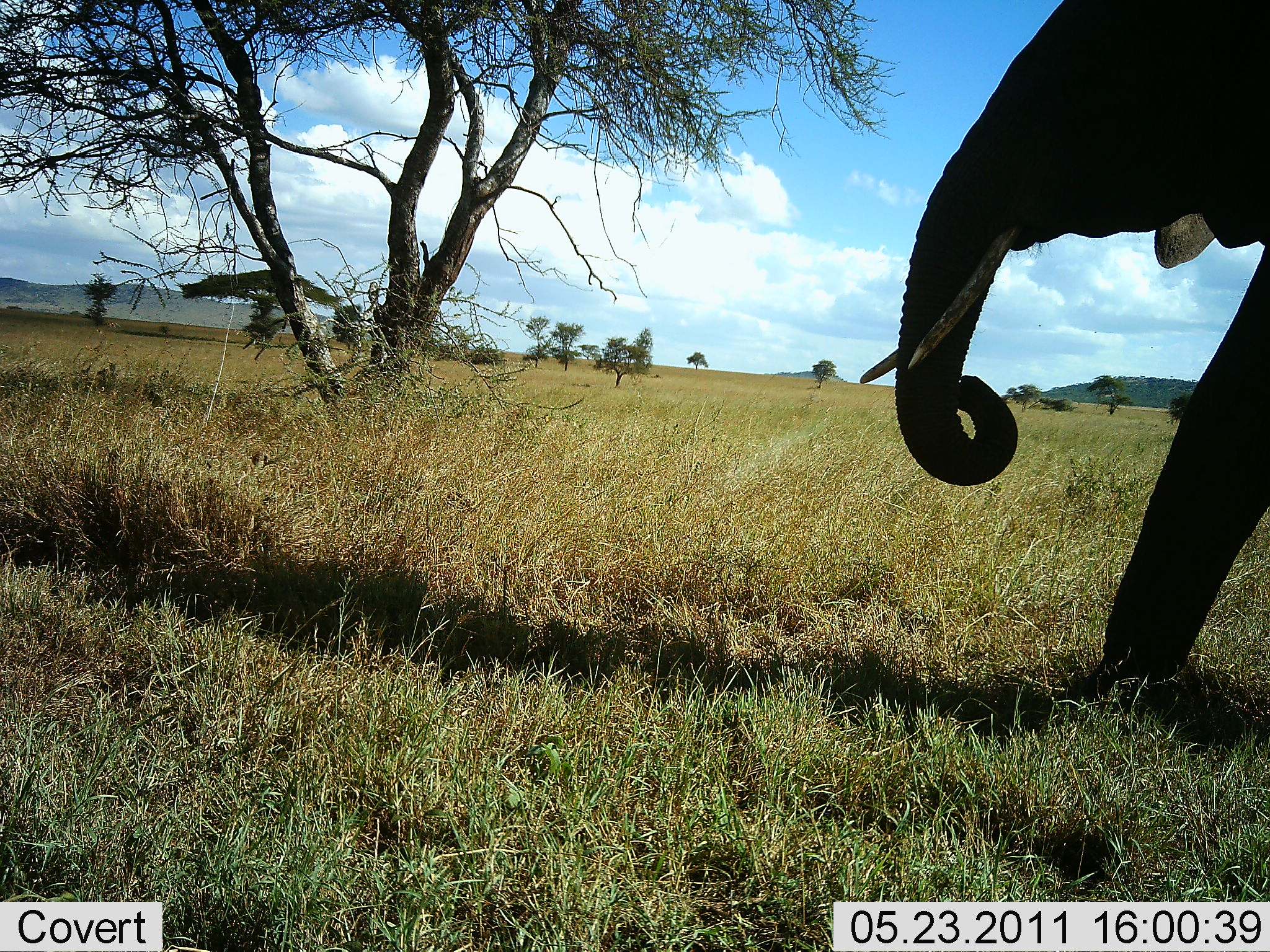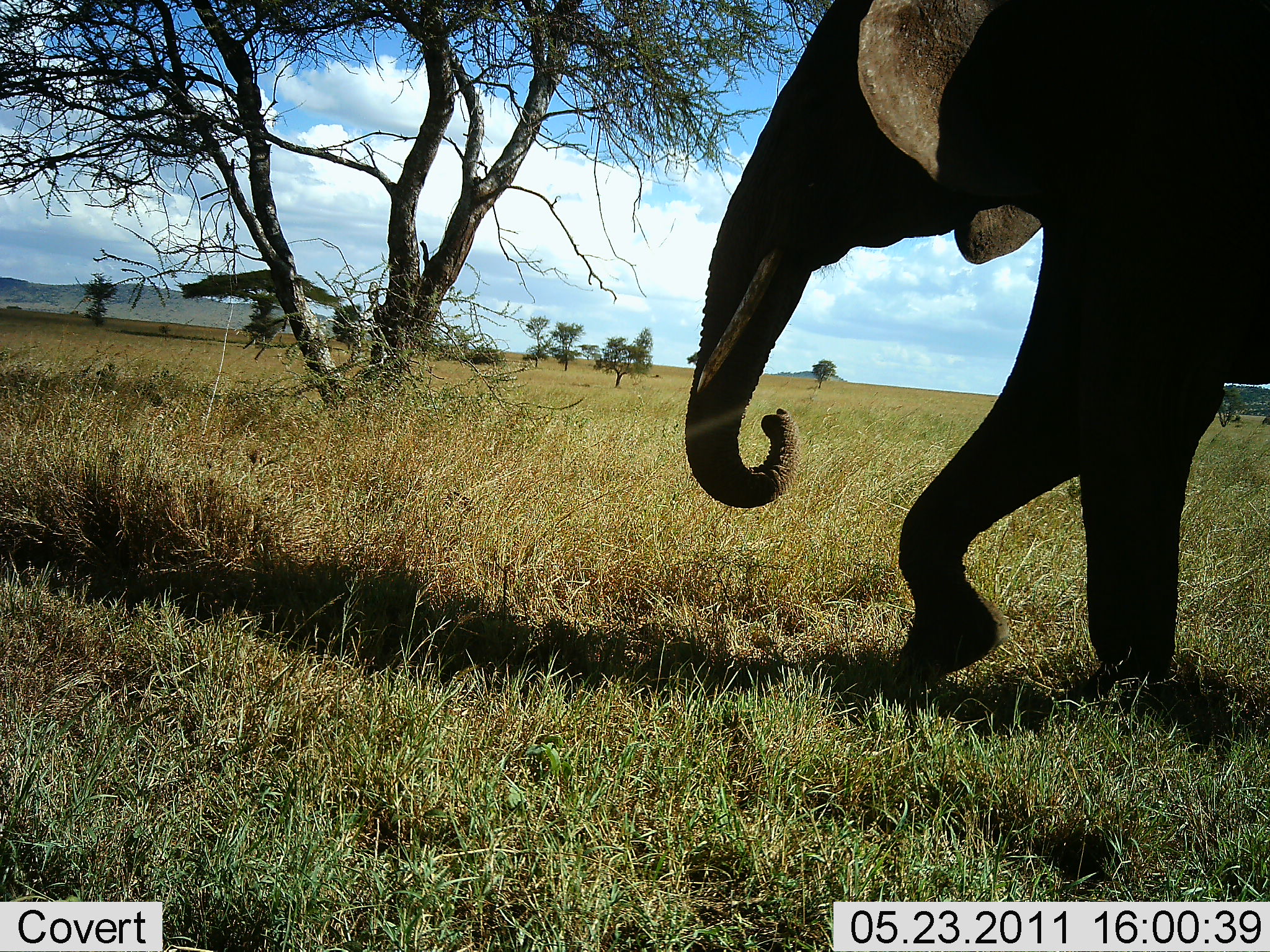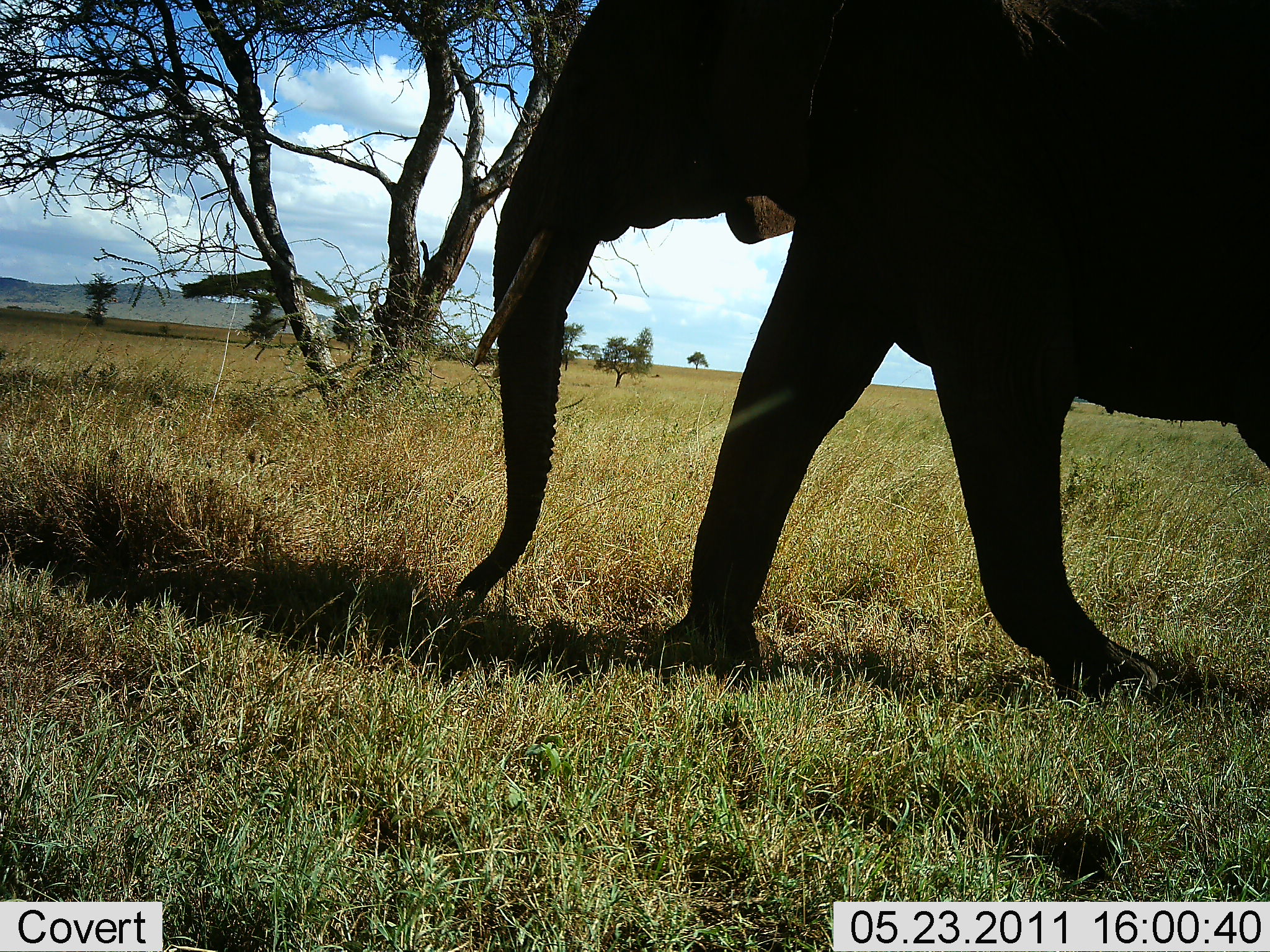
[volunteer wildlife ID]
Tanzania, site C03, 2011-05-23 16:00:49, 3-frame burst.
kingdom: Animalia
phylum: Chordata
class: Mammalia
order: Proboscidea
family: Elephantidae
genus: Loxodonta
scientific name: Loxodonta africana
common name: african bush elephant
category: elephant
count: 1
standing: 0%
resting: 0%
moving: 100%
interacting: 0%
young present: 0%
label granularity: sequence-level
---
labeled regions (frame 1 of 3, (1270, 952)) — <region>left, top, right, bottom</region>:
animal: <region>862, 0, 1270, 708</region>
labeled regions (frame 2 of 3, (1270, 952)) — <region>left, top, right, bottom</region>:
animal: <region>684, 0, 1270, 691</region>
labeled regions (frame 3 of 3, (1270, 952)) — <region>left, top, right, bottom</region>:
animal: <region>460, 0, 1270, 700</region>